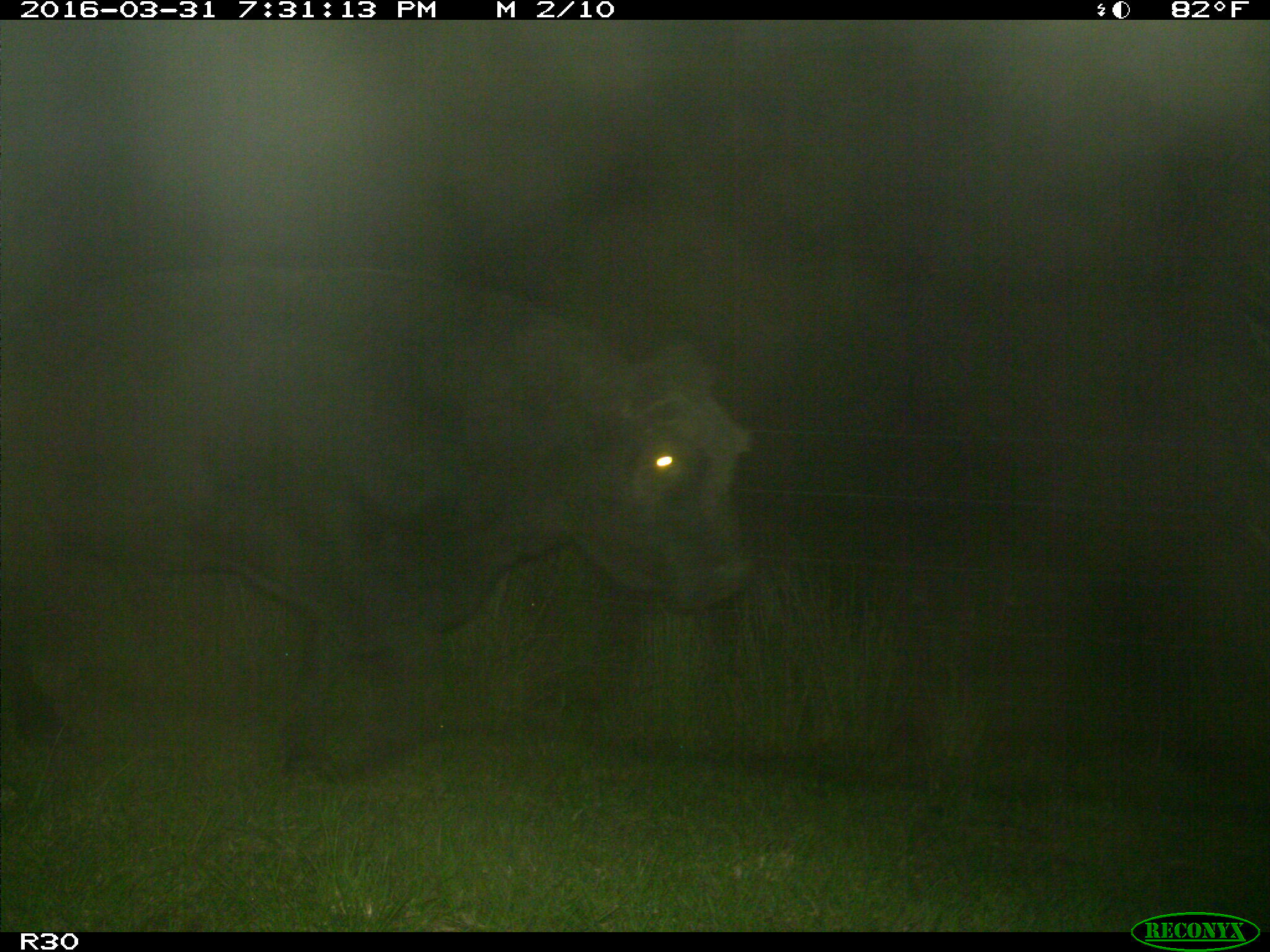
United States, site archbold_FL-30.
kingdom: Animalia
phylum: Chordata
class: Mammalia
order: Artiodactyla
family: Bovidae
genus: Bos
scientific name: Bos taurus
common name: domestic cow